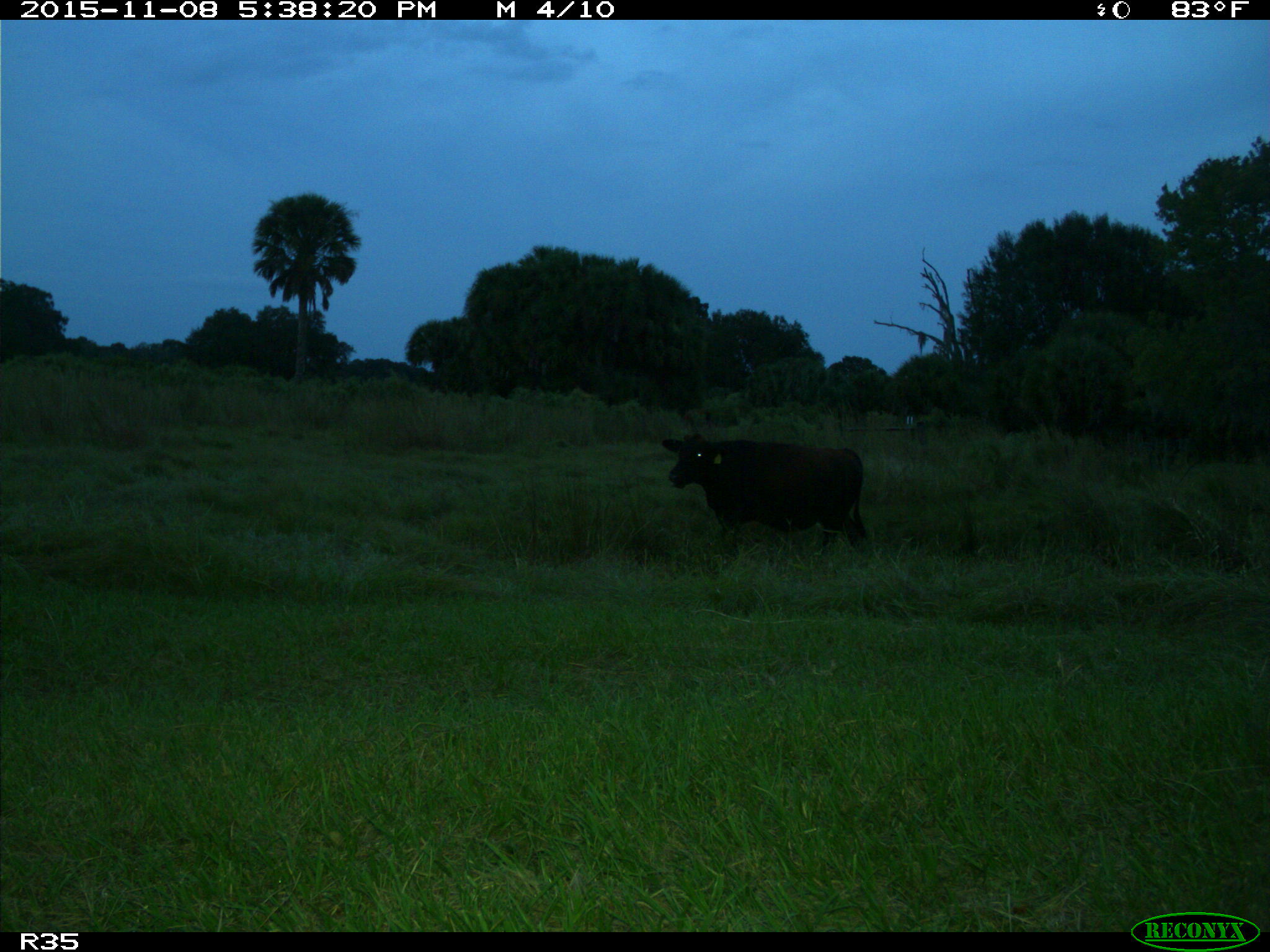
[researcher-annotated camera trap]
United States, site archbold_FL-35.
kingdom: Animalia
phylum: Chordata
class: Mammalia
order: Artiodactyla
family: Bovidae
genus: Bos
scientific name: Bos taurus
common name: domestic cow